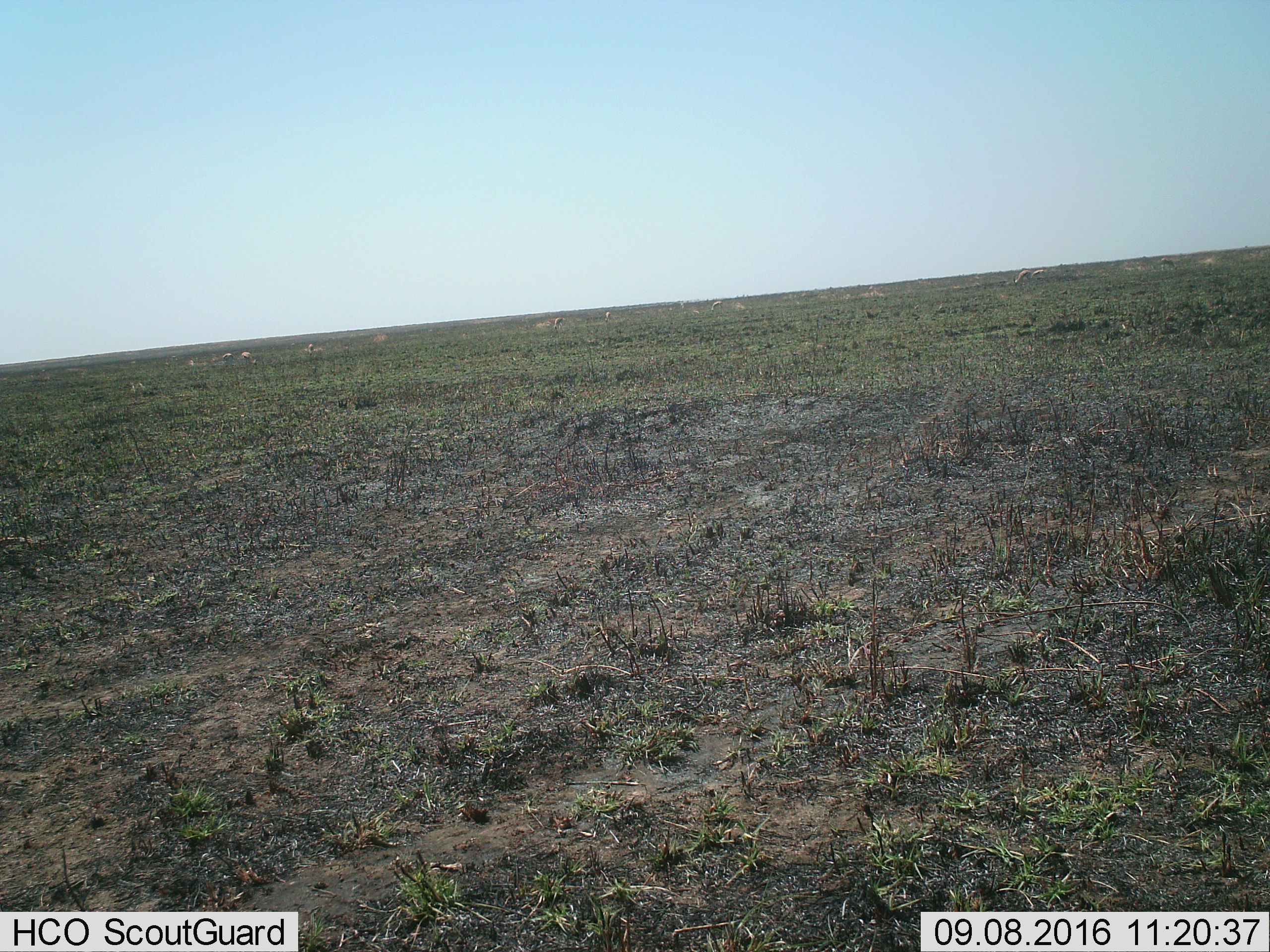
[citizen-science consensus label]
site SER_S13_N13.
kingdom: Animalia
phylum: Chordata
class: Mammalia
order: Artiodactyla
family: Bovidae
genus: Eudorcas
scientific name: Eudorcas thomsonii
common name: thomson's gazelle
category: gazellethomsons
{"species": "gazellethomsons (thomson's gazelle) (Eudorcas thomsonii)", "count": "9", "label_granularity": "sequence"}